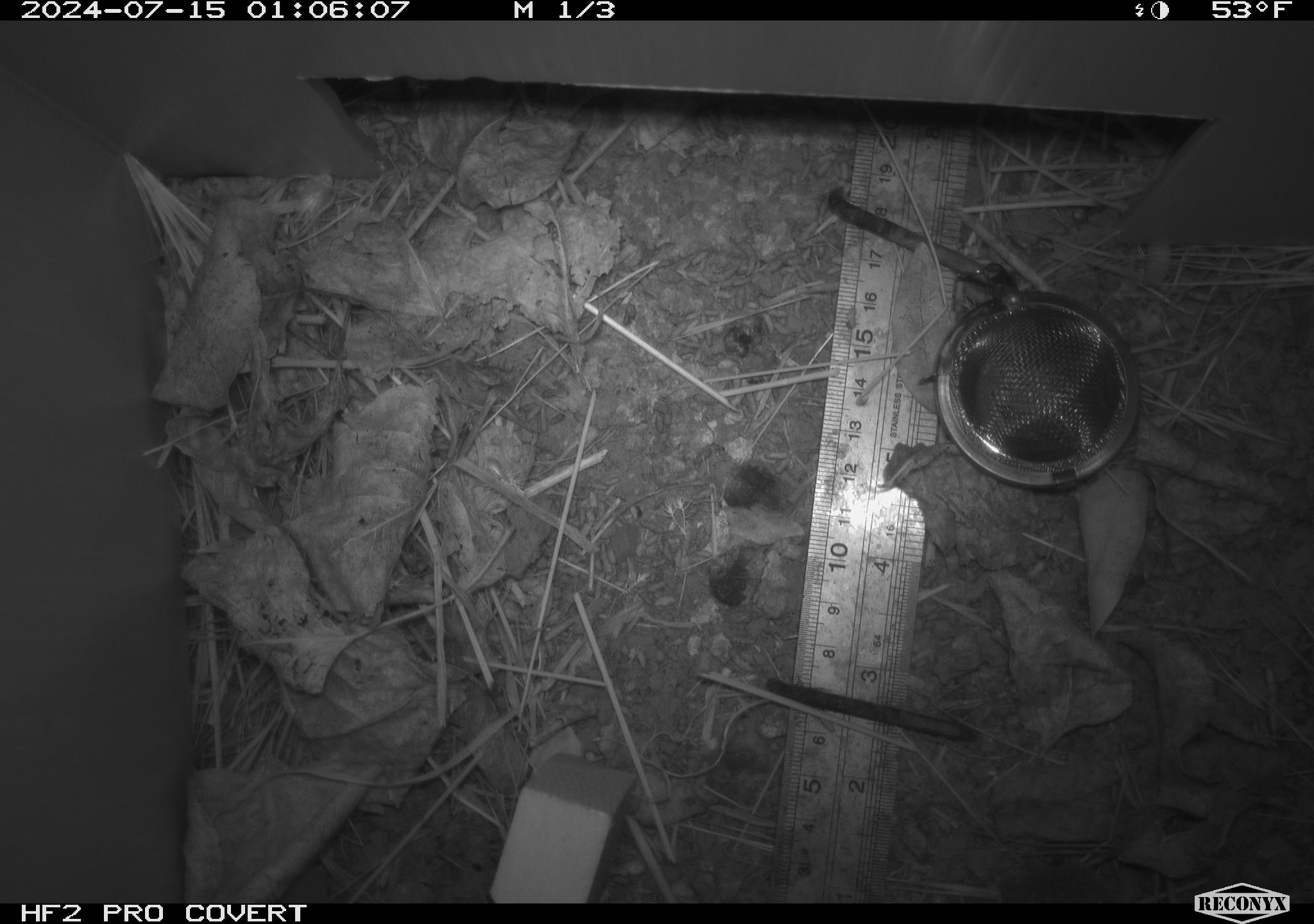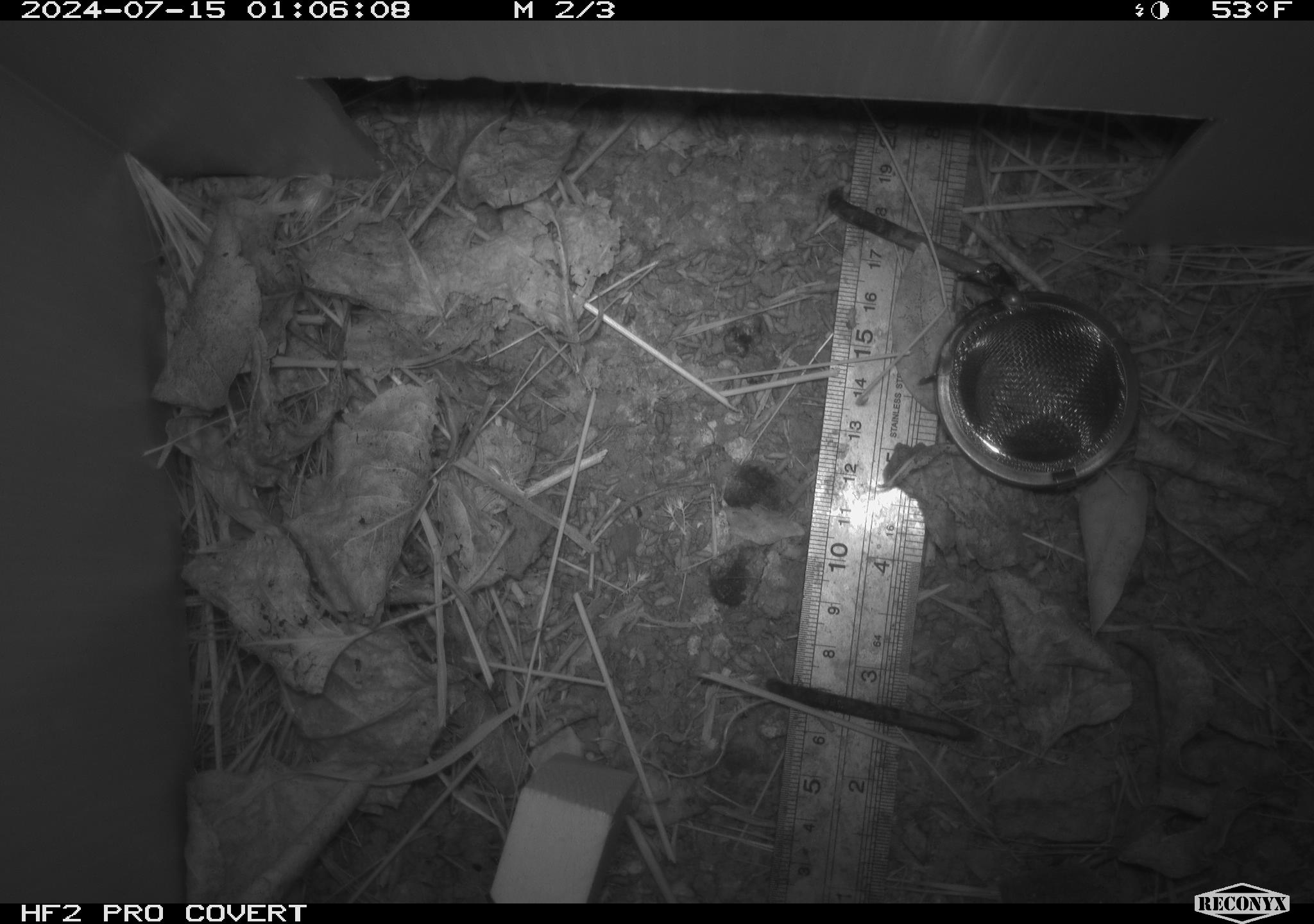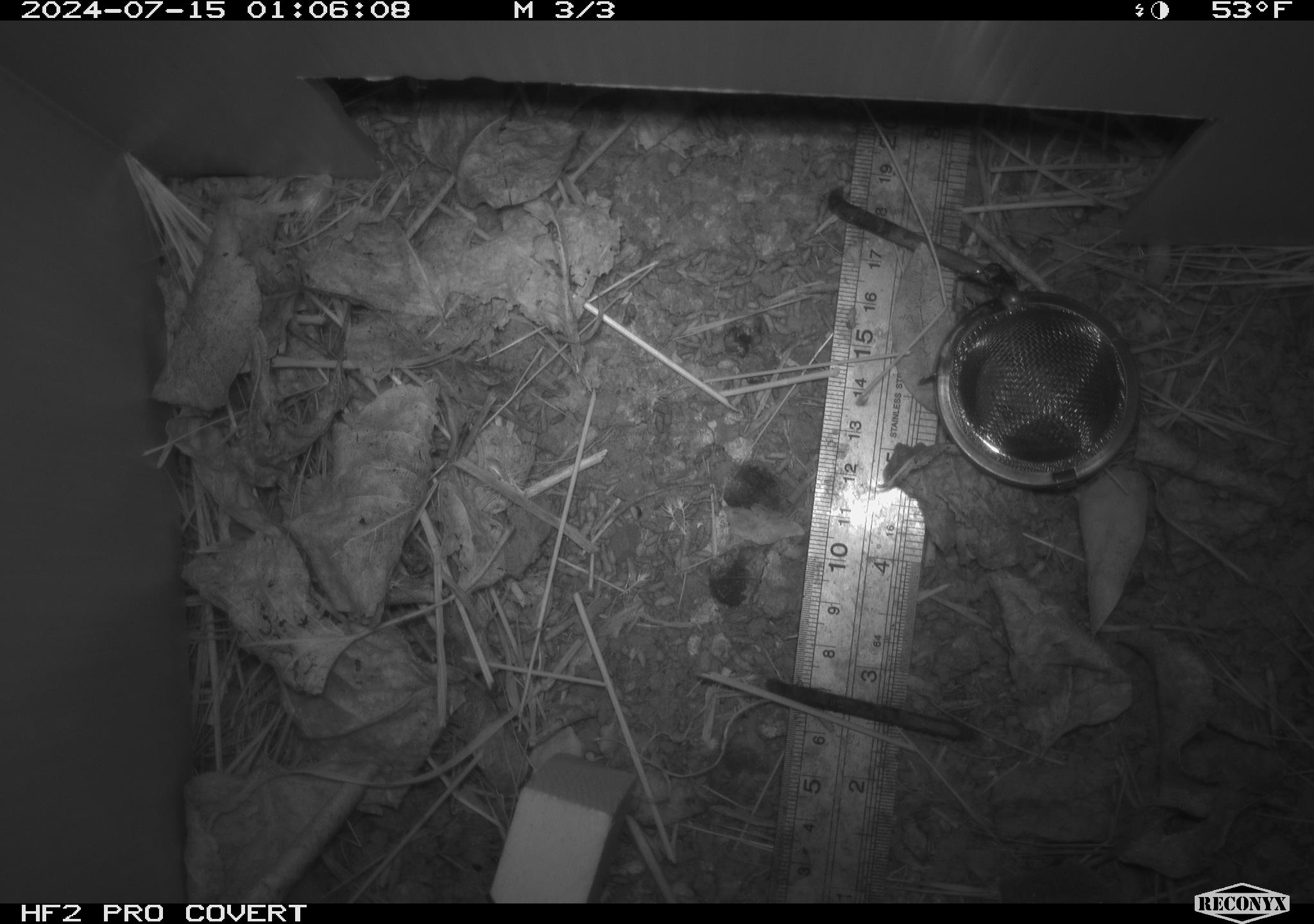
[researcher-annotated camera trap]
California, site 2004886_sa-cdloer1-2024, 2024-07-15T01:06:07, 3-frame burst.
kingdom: Animalia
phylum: Chordata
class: Mammalia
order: Eulipotyphla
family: Soricidae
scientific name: Soricidae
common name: shrews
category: soricidae family